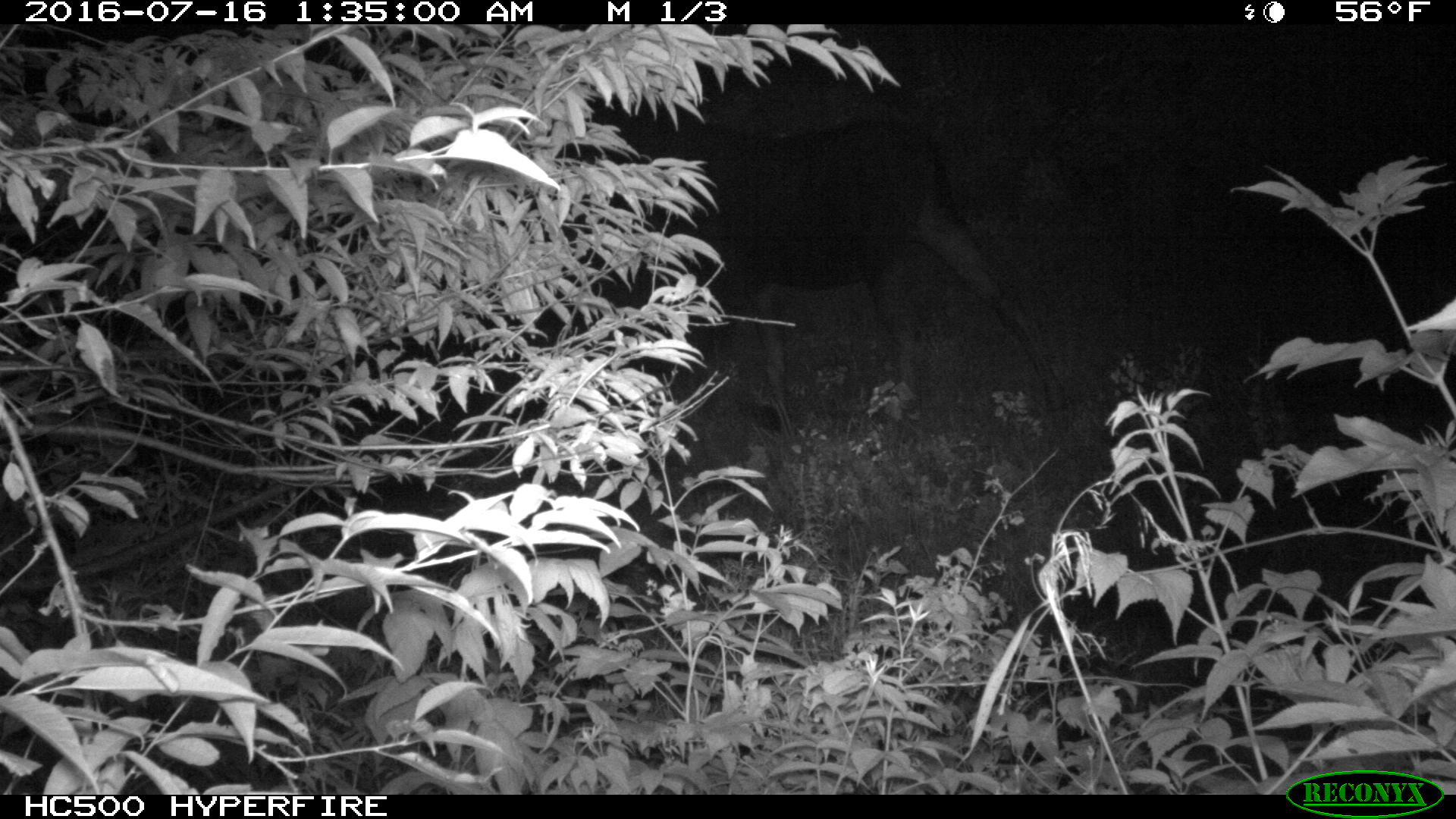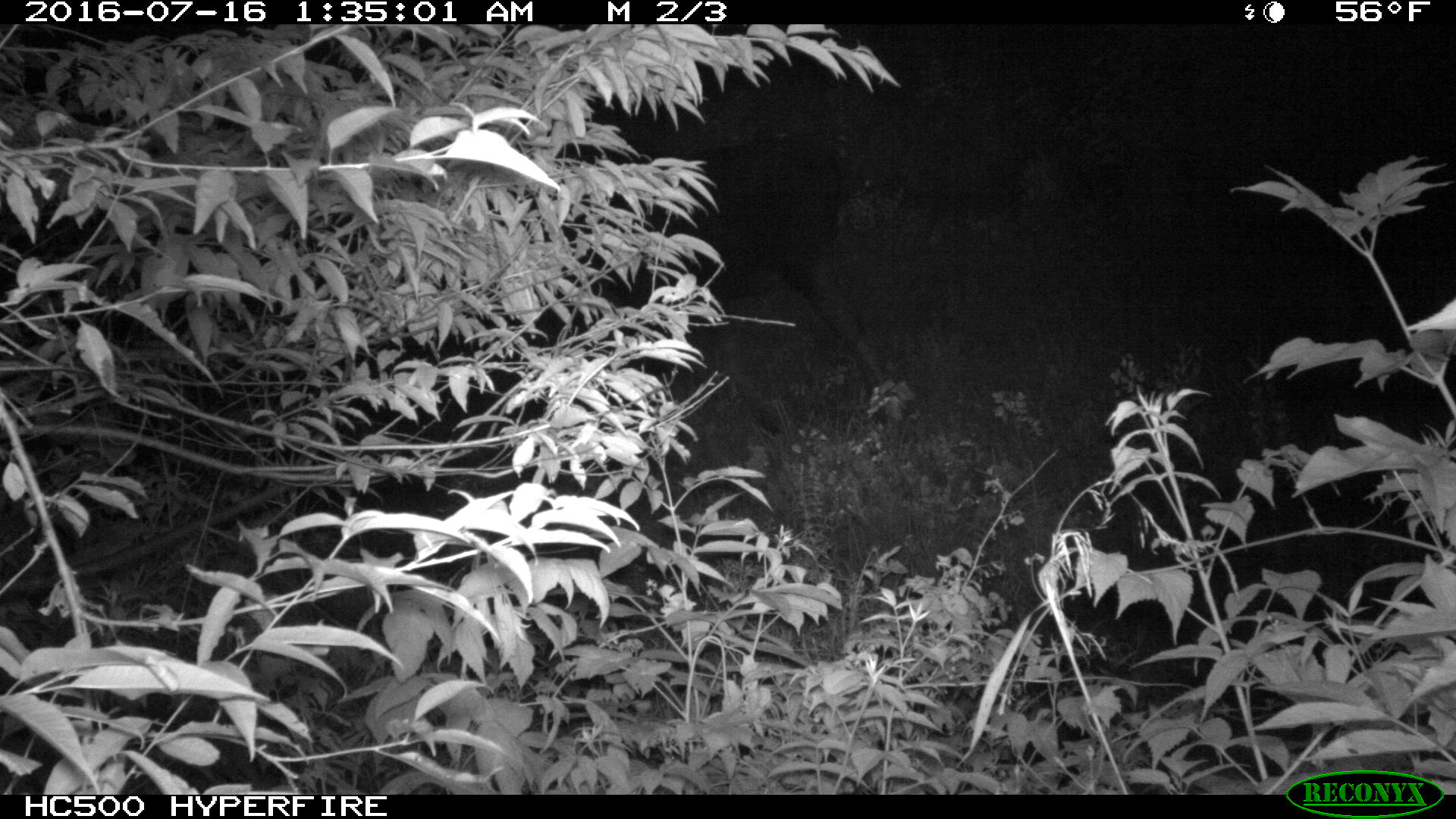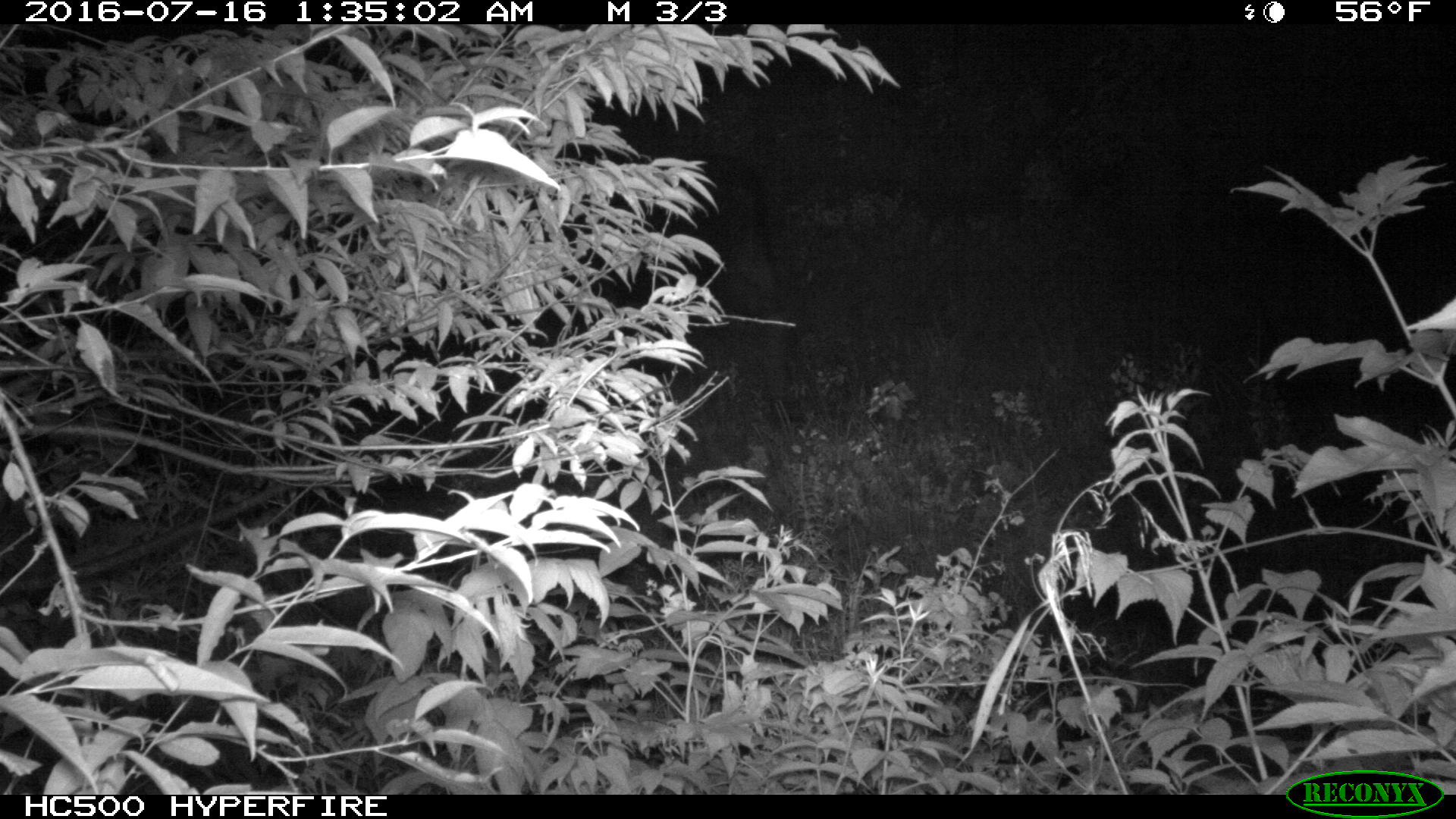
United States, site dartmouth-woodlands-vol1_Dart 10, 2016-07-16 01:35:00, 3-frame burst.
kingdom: Animalia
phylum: Chordata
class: Mammalia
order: Artiodactyla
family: Cervidae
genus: Alces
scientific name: Alces alces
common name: moose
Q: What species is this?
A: Moose (Alces alces).